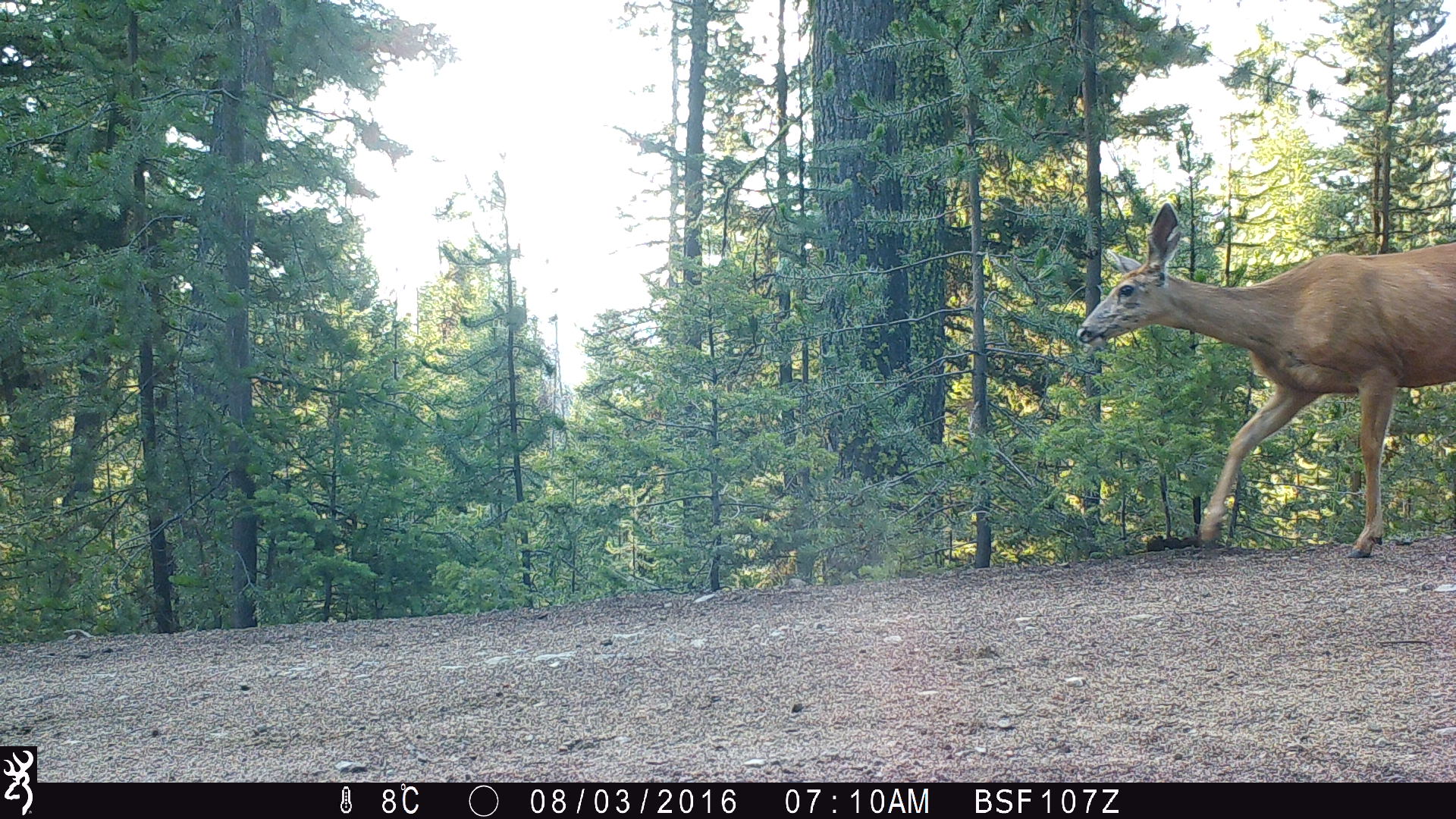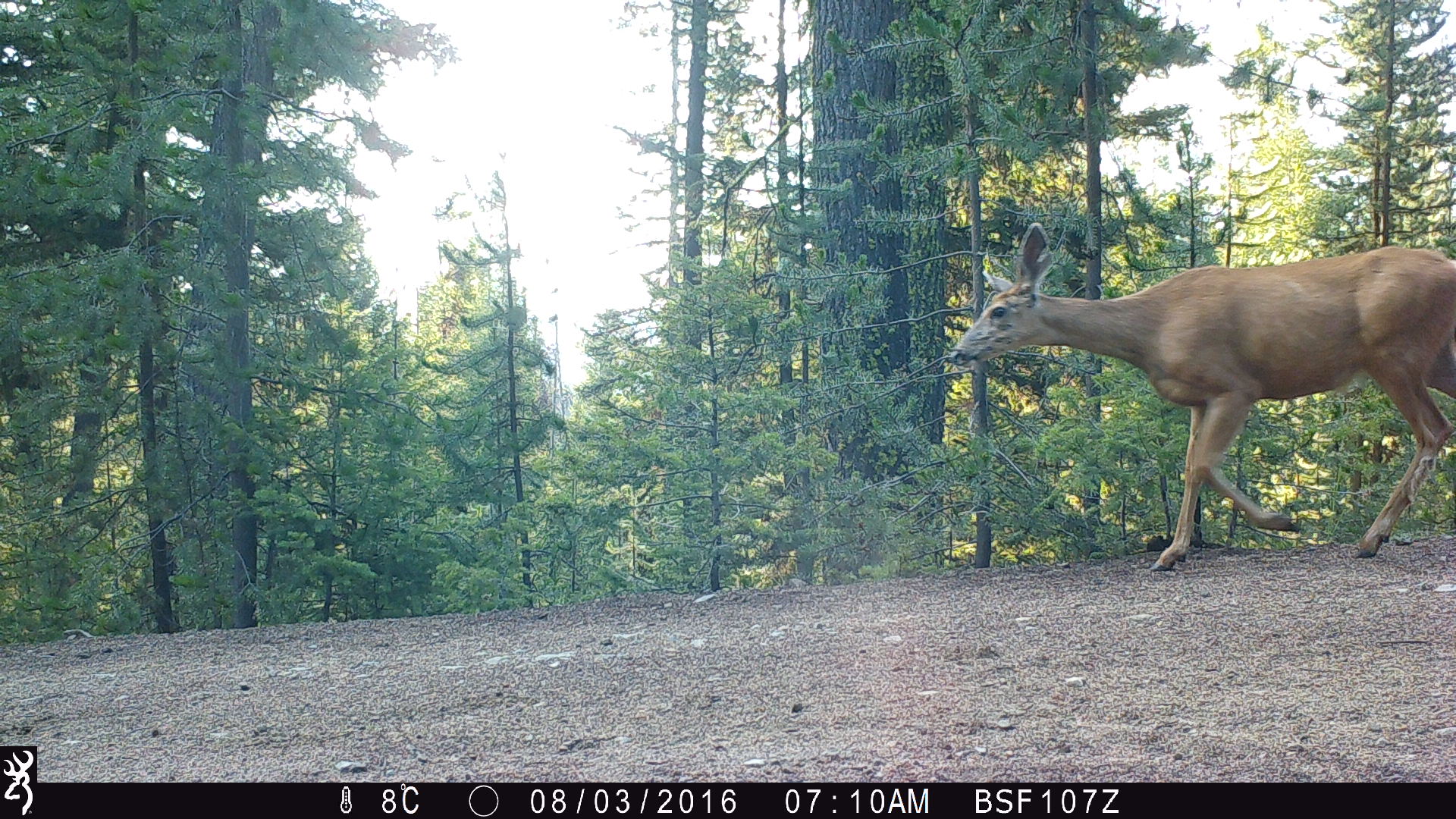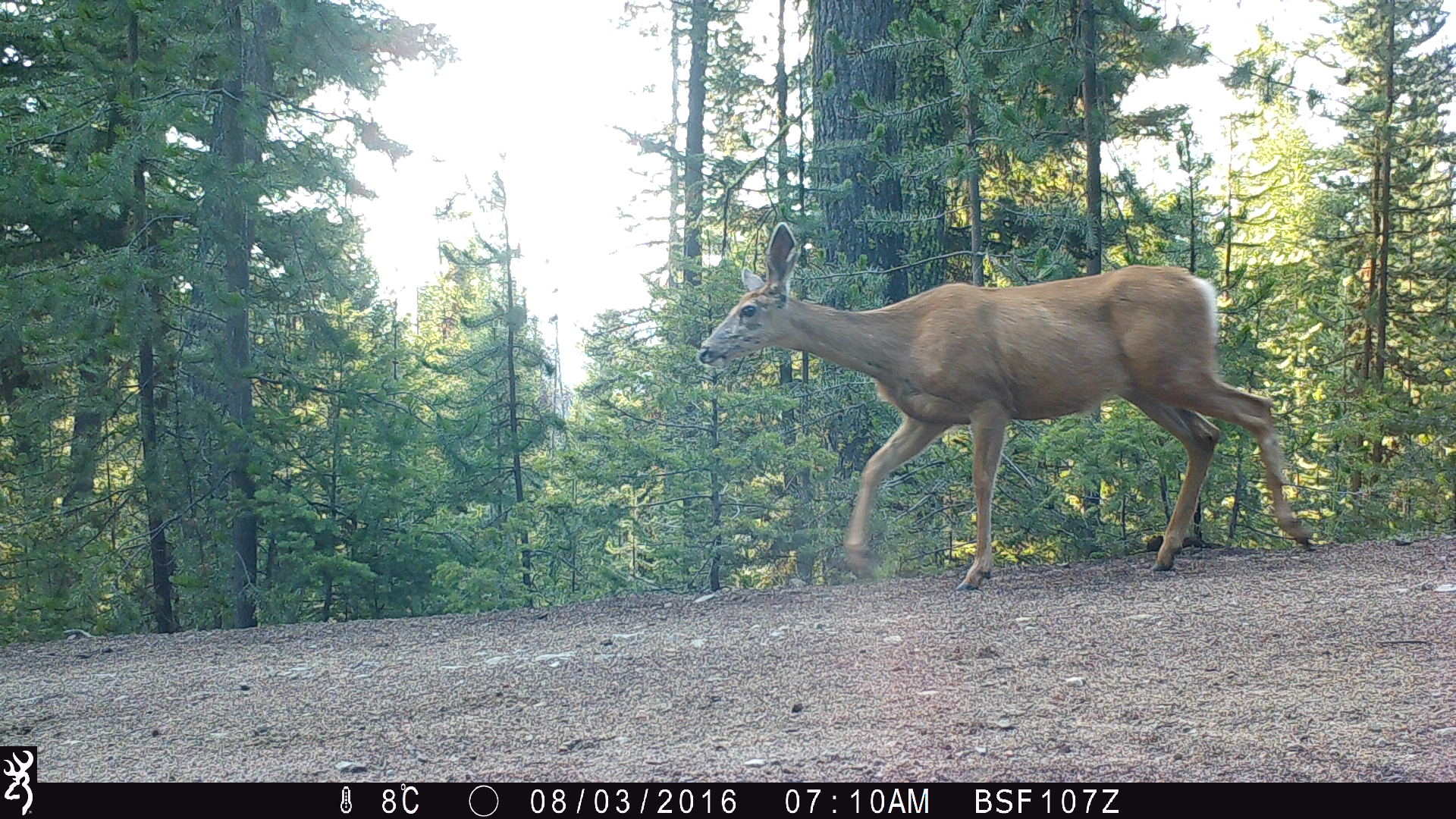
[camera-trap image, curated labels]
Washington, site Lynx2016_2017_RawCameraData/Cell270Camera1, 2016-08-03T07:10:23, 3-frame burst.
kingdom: Animalia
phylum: Chordata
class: Mammalia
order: Artiodactyla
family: Cervidae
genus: Odocoileus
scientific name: Odocoileus hemionus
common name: mule deer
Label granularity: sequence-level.